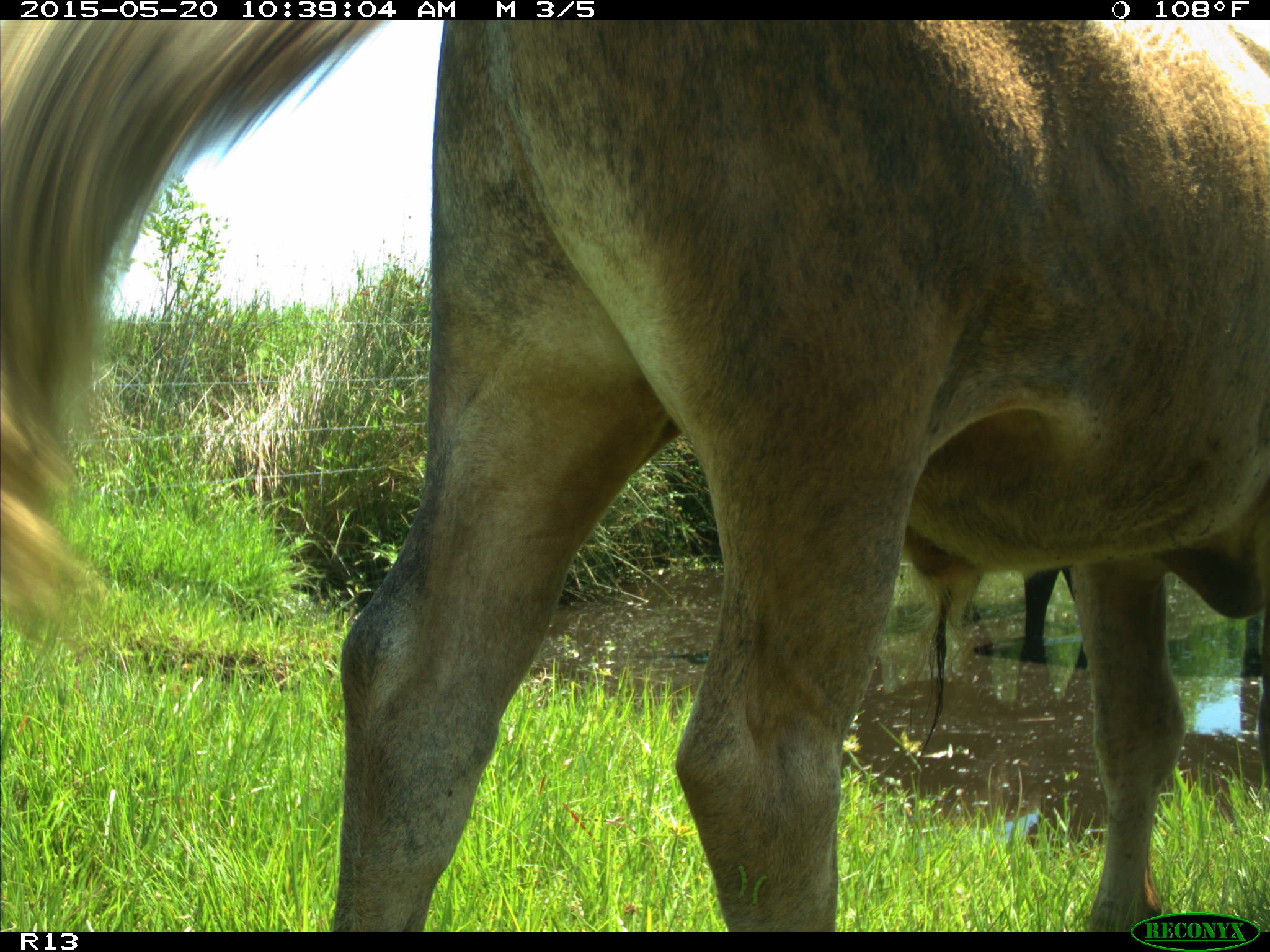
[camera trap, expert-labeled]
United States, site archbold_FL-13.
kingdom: Animalia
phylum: Chordata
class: Mammalia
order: Artiodactyla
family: Bovidae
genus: Bos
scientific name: Bos taurus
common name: domestic cow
Bos taurus (domestic cow).